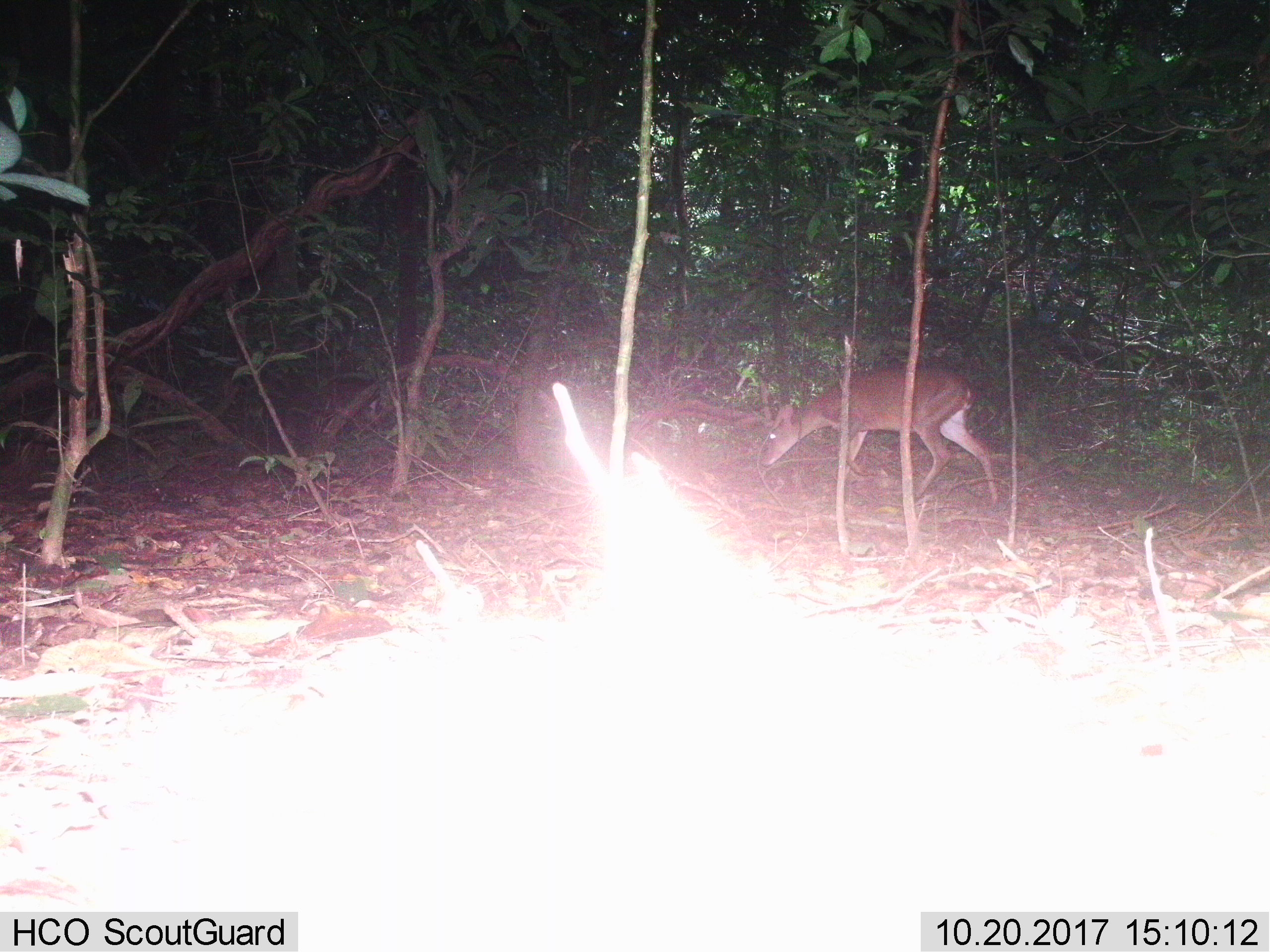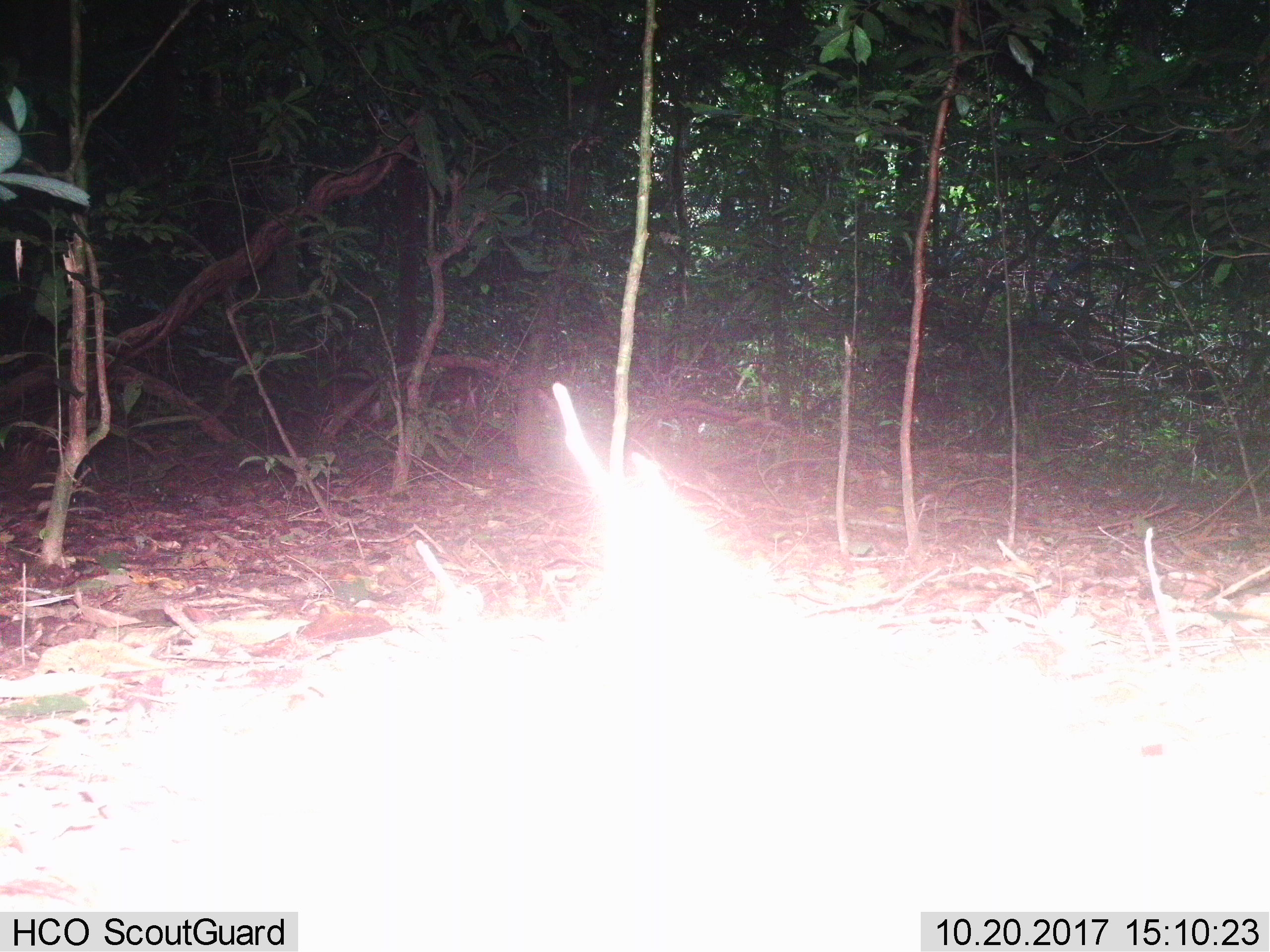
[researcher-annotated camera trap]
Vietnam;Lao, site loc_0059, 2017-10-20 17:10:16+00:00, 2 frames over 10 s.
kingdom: Animalia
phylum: Chordata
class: Mammalia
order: Artiodactyla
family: Cervidae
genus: Muntiacus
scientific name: Muntiacus vuquangensis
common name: large-antlered muntjac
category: large antlered muntjac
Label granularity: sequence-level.